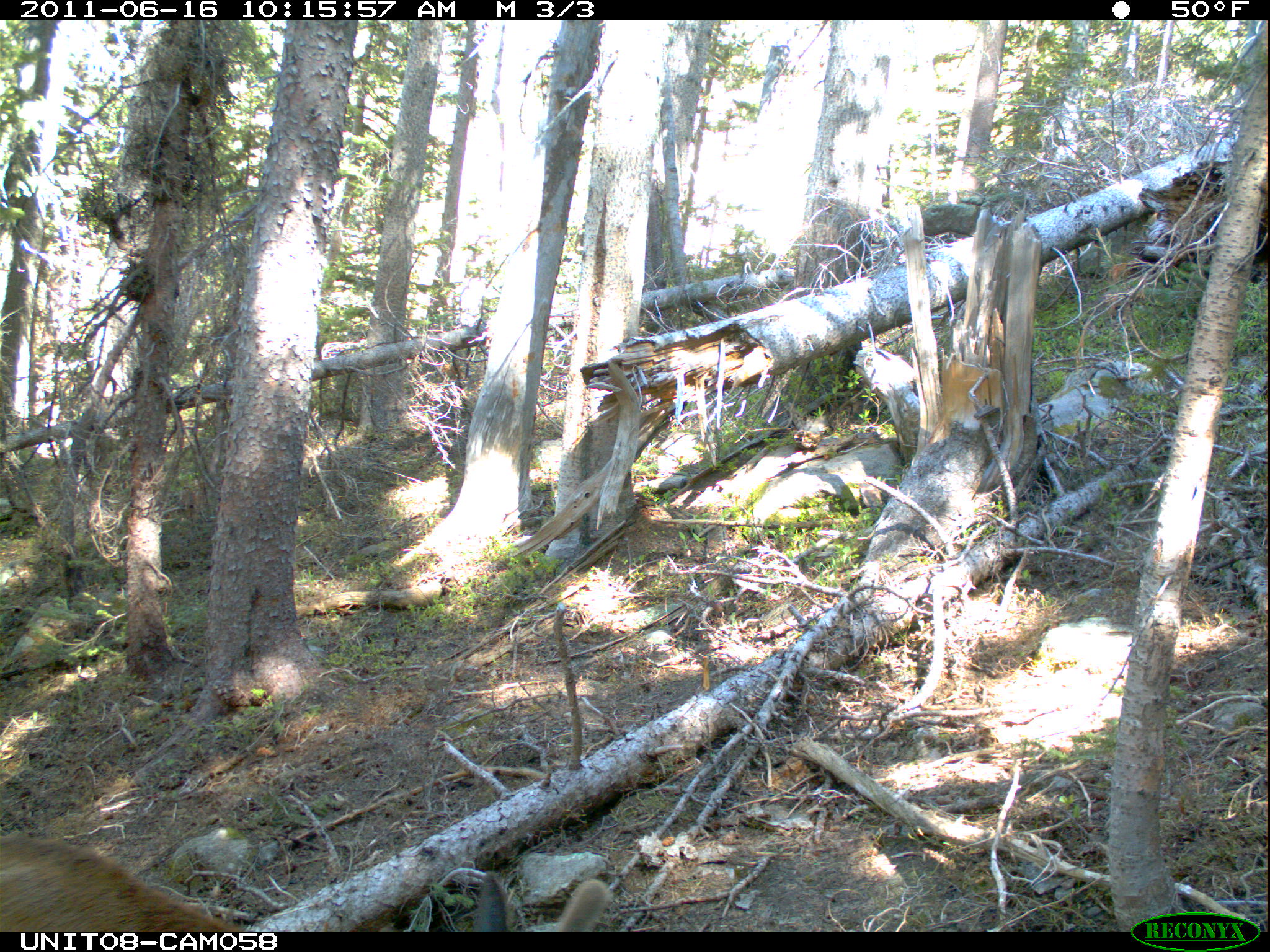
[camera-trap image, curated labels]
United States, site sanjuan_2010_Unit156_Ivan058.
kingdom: Animalia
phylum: Chordata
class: Mammalia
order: Artiodactyla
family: Cervidae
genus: Cervus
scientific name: Cervus elaphus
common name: red deer